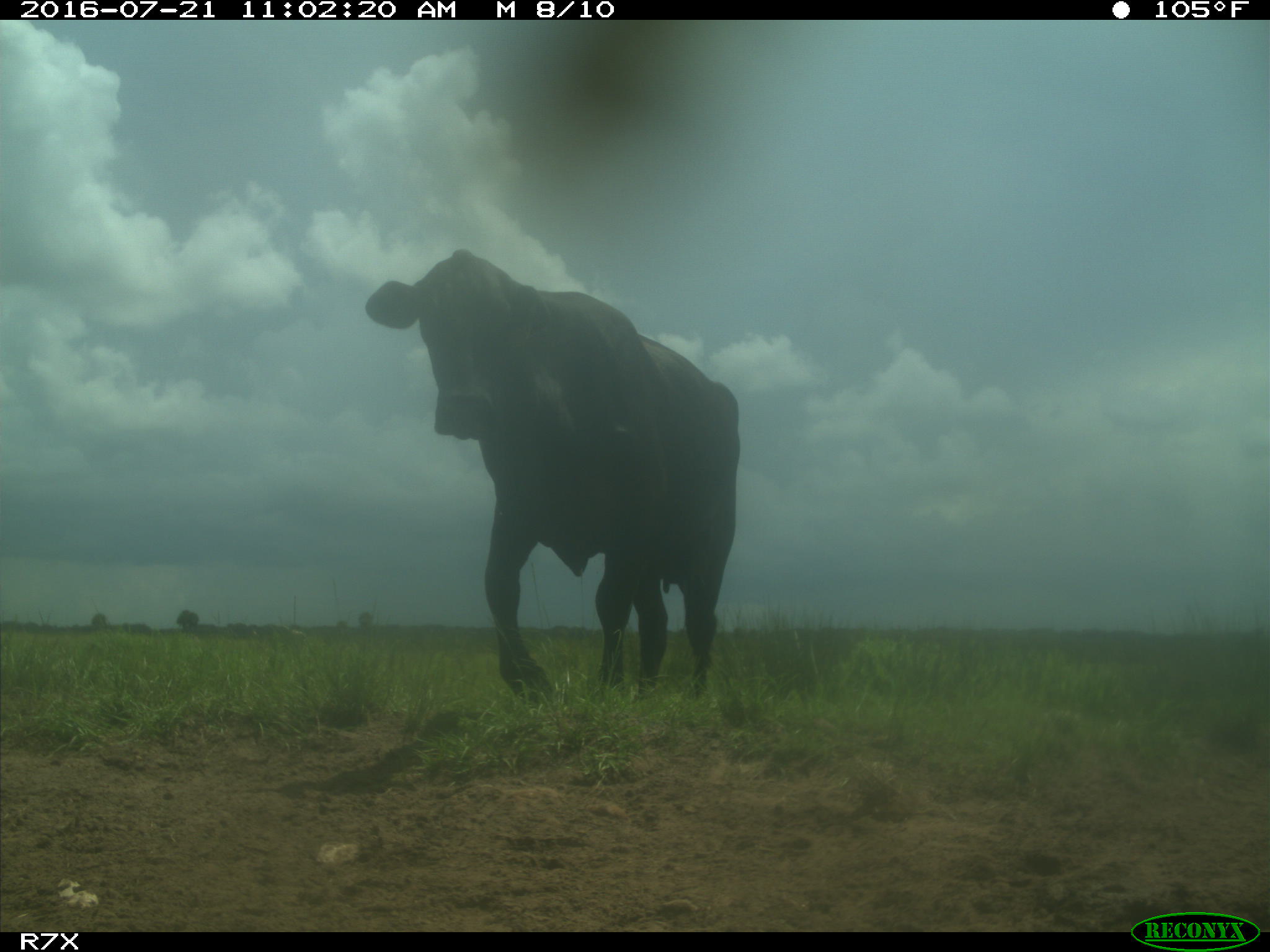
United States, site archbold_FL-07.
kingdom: Animalia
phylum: Chordata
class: Mammalia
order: Artiodactyla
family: Bovidae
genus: Bos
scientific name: Bos taurus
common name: domestic cow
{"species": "Bos taurus (domestic cow)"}